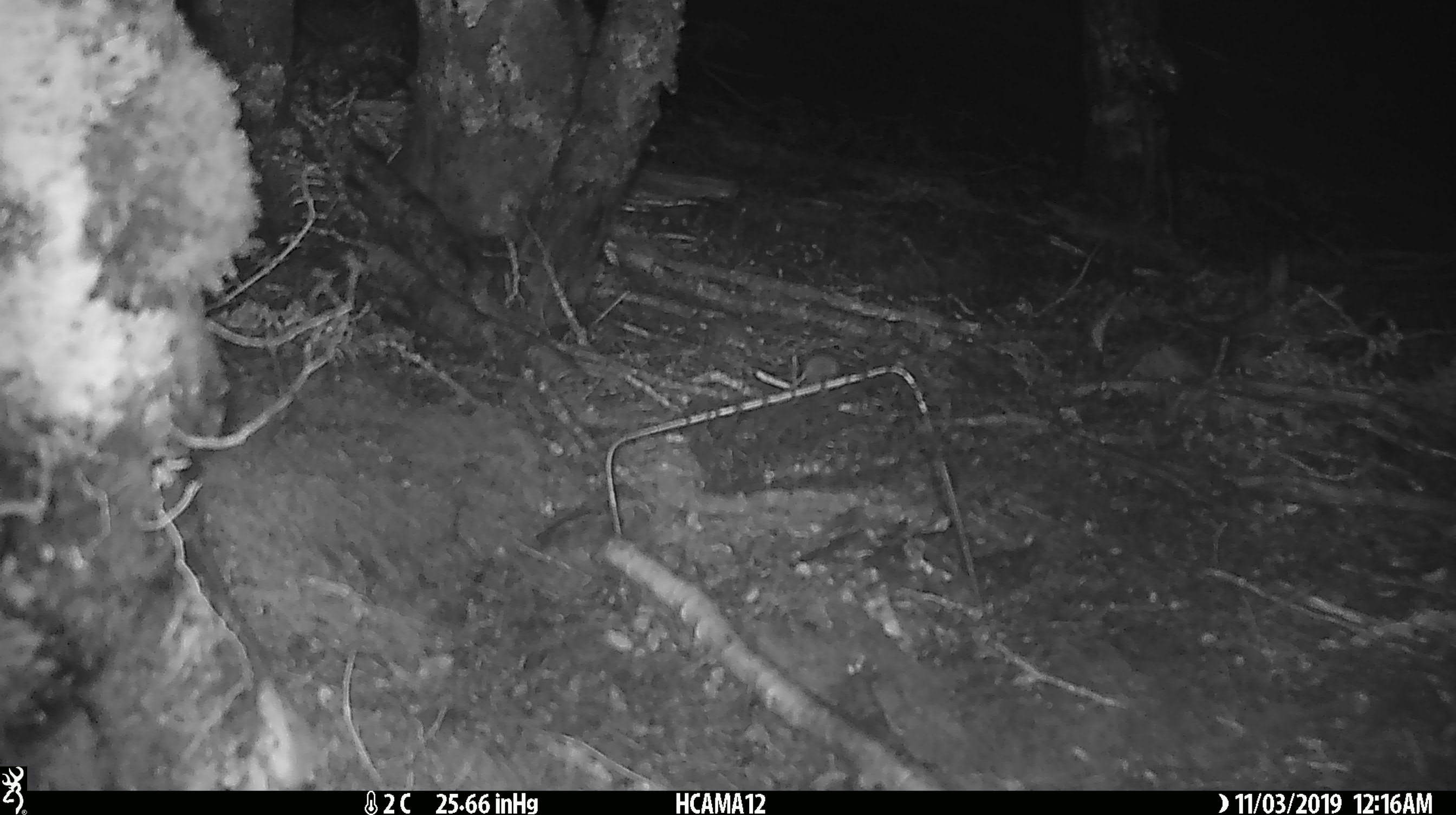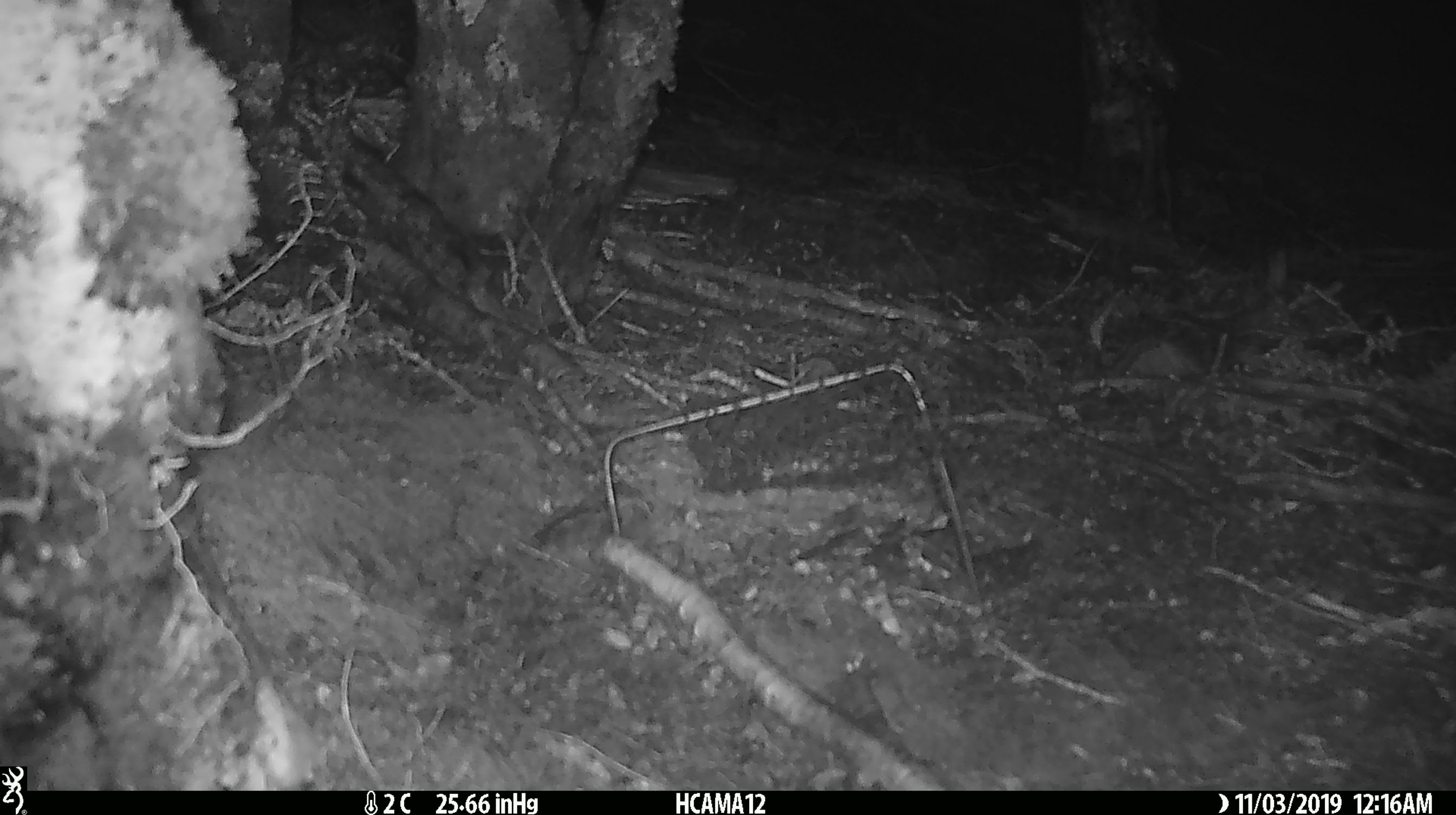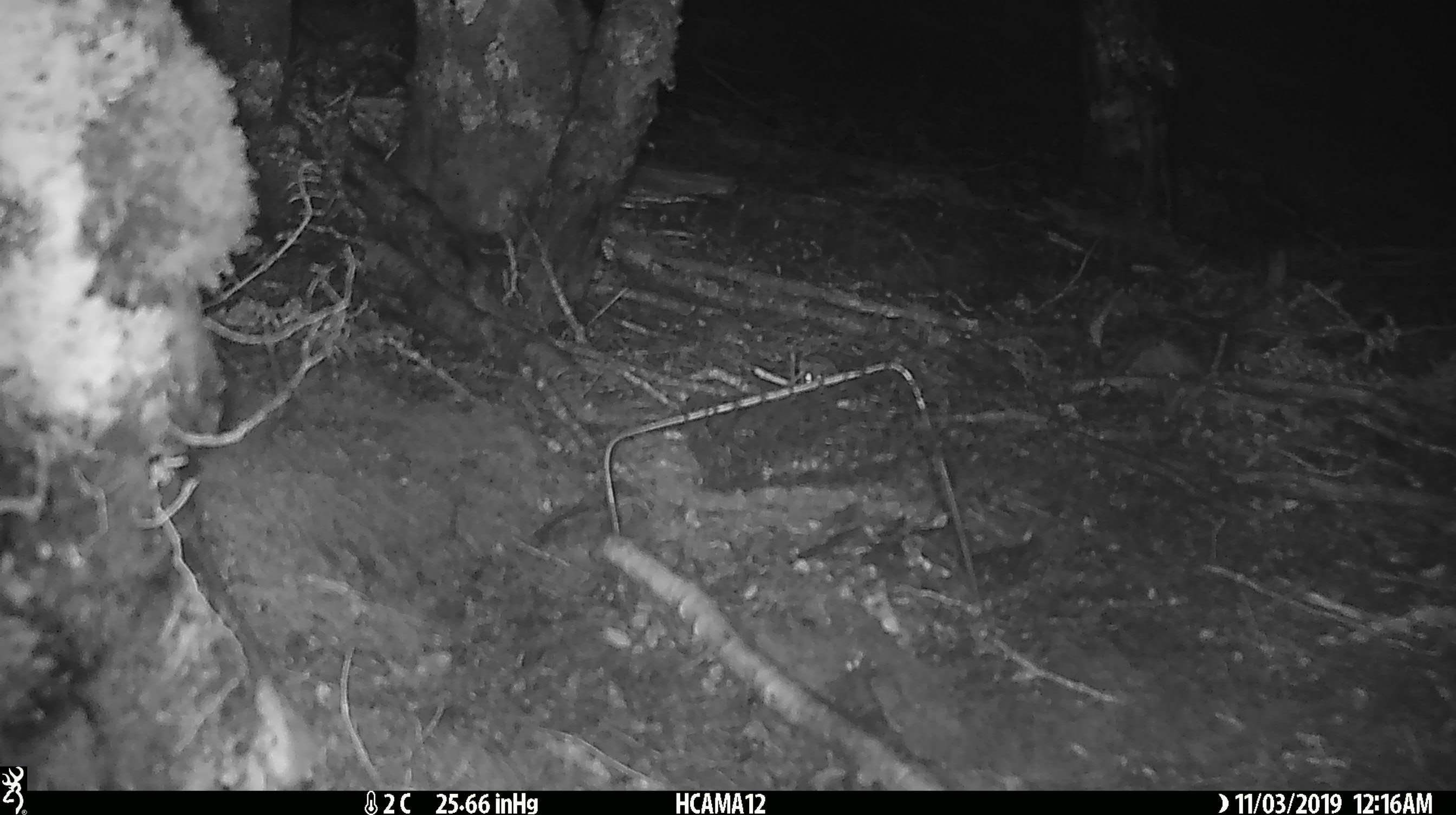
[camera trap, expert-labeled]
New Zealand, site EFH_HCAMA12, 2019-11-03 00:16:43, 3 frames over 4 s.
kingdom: Animalia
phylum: Chordata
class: Mammalia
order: Rodentia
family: Muridae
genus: Mus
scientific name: Mus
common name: mouse